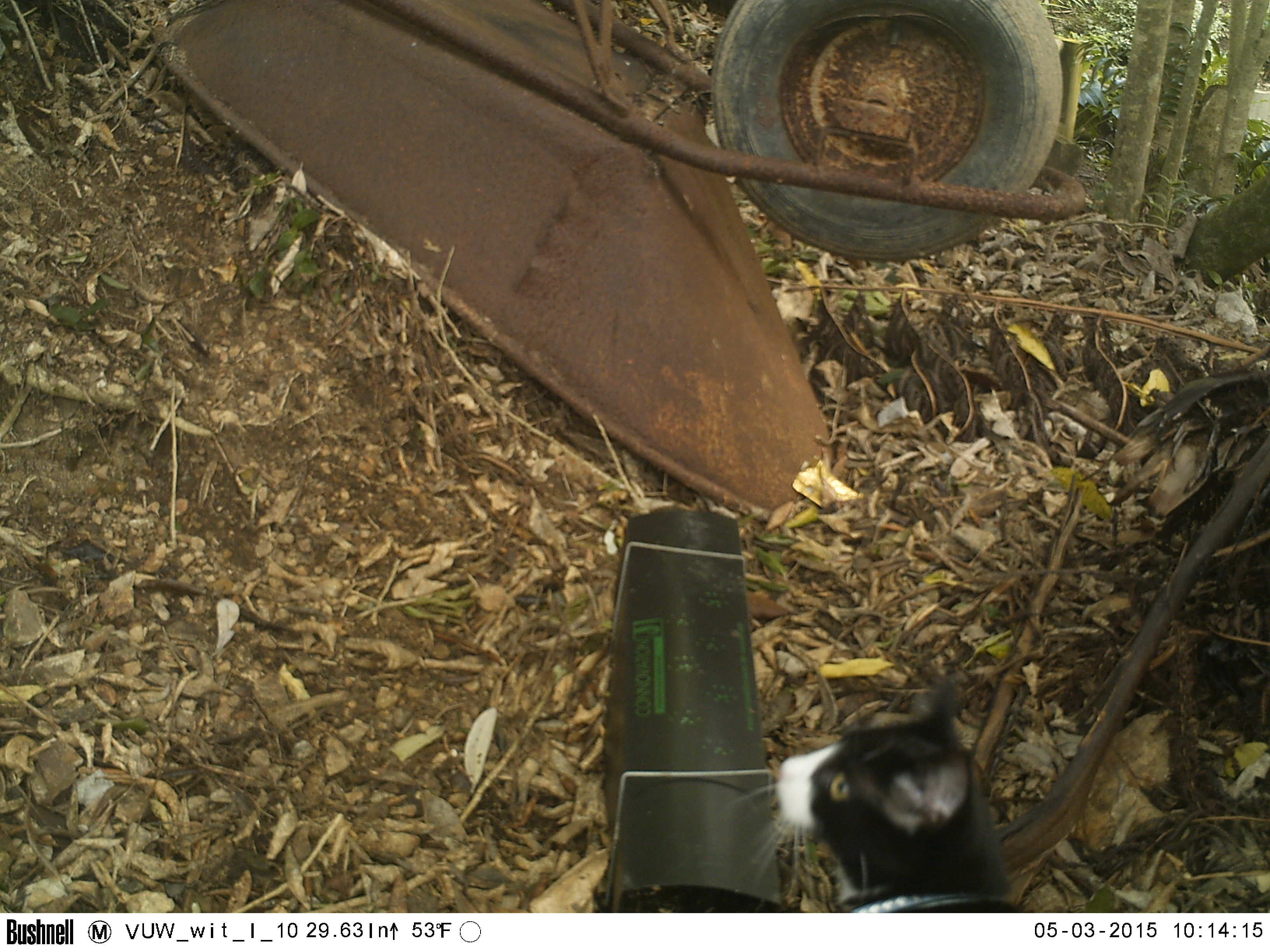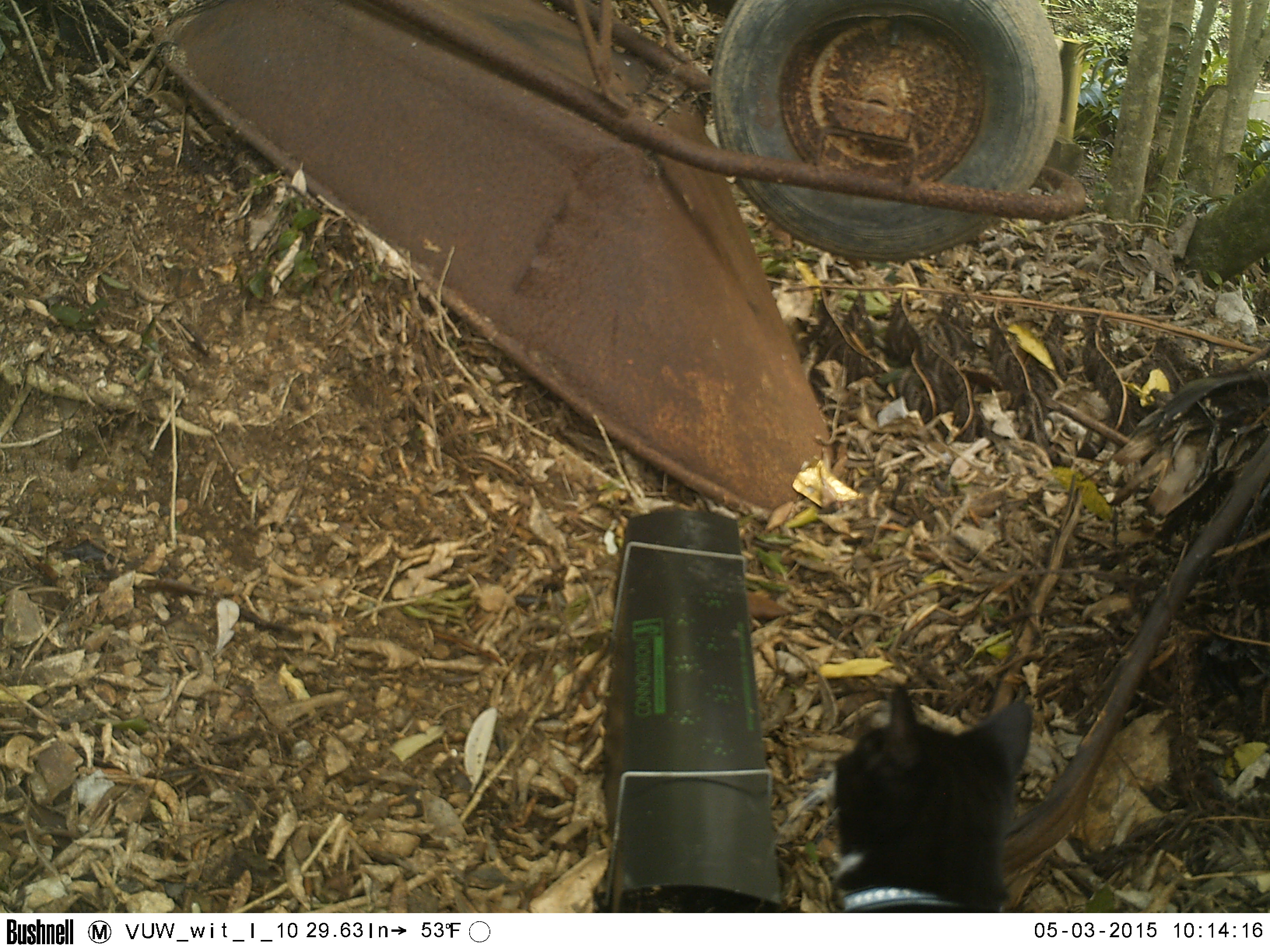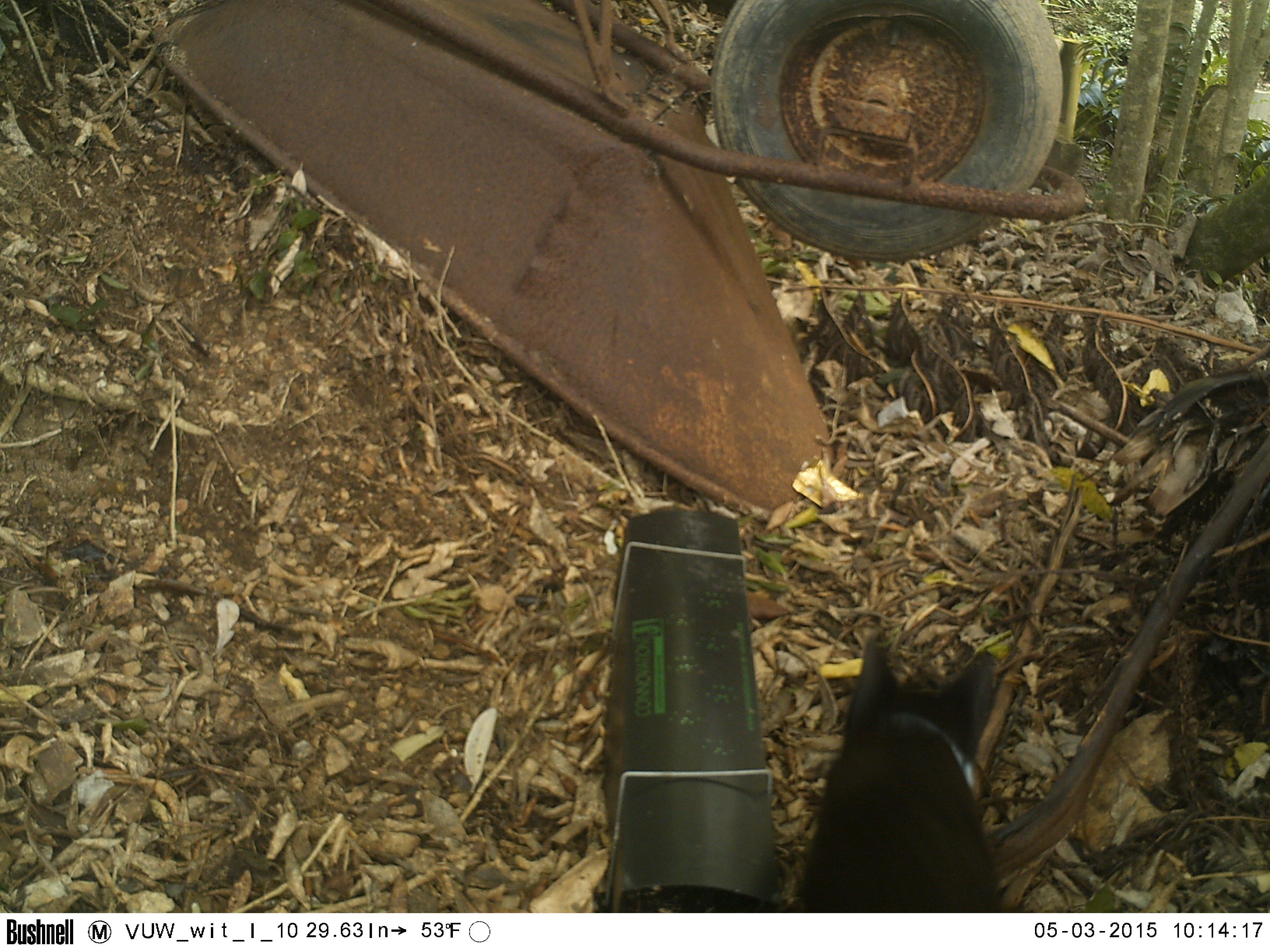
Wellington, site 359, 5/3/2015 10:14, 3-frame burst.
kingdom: Animalia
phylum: Chordata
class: Mammalia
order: Carnivora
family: Felidae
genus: Felis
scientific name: Felis catus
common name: cat